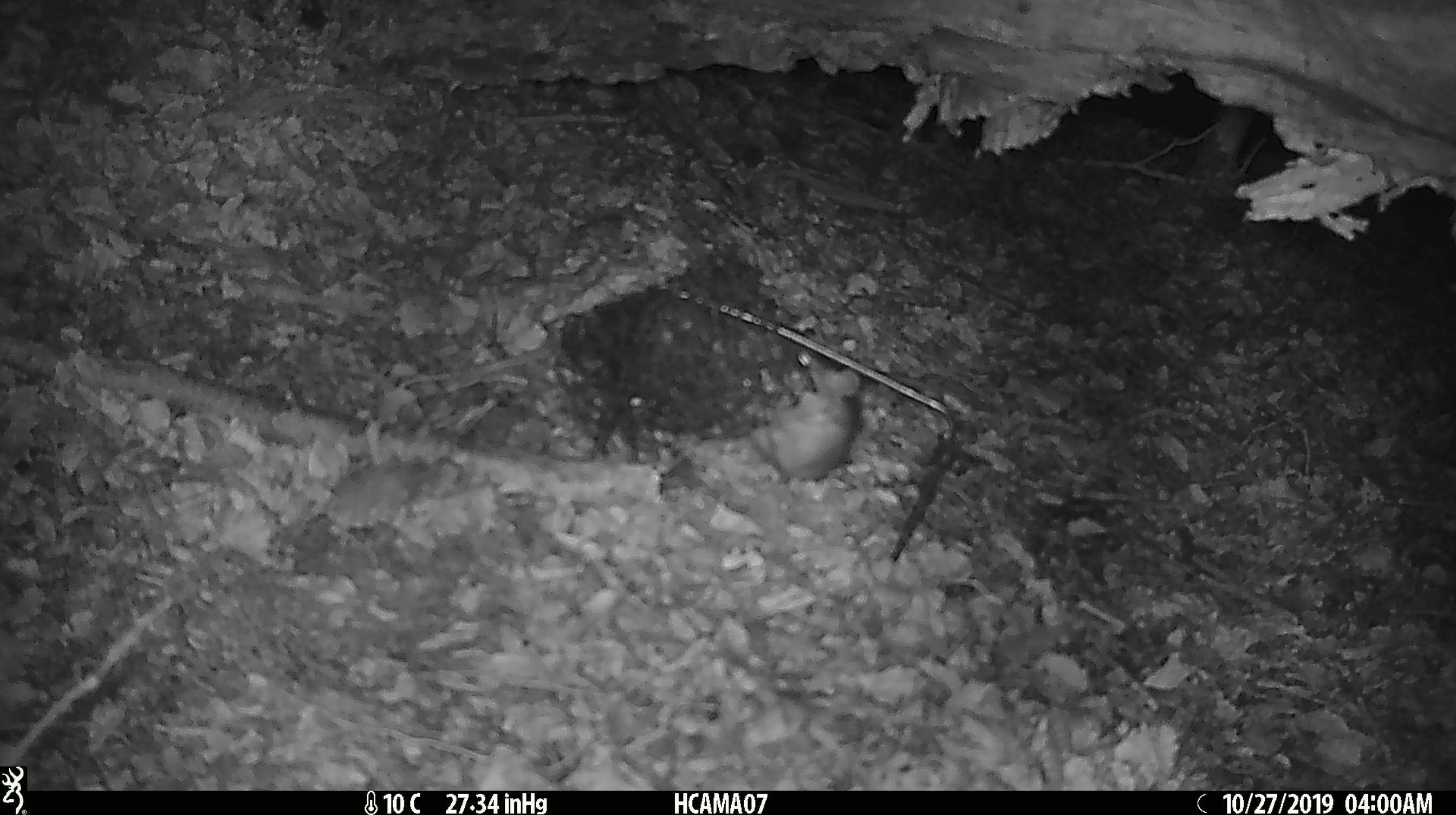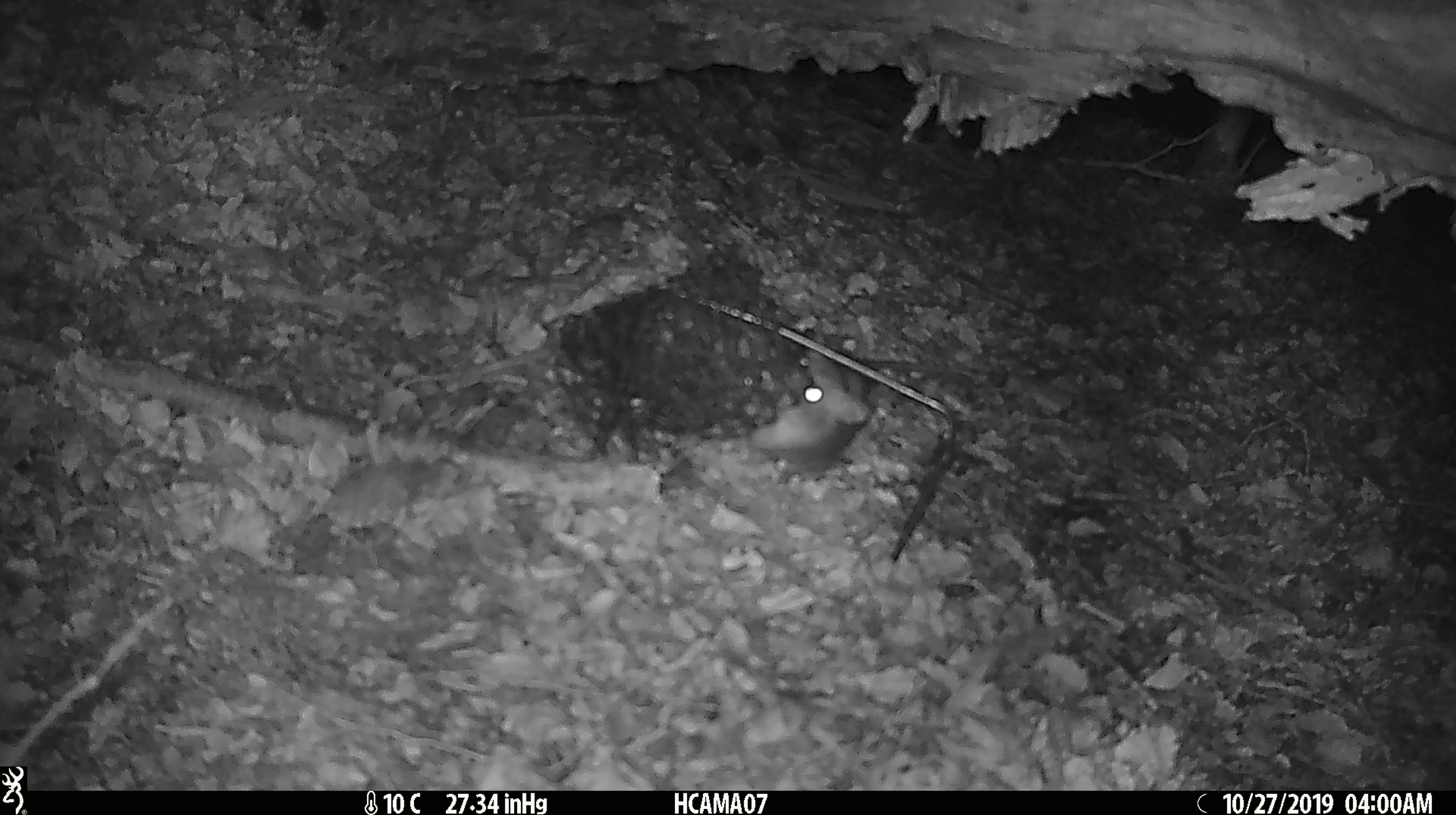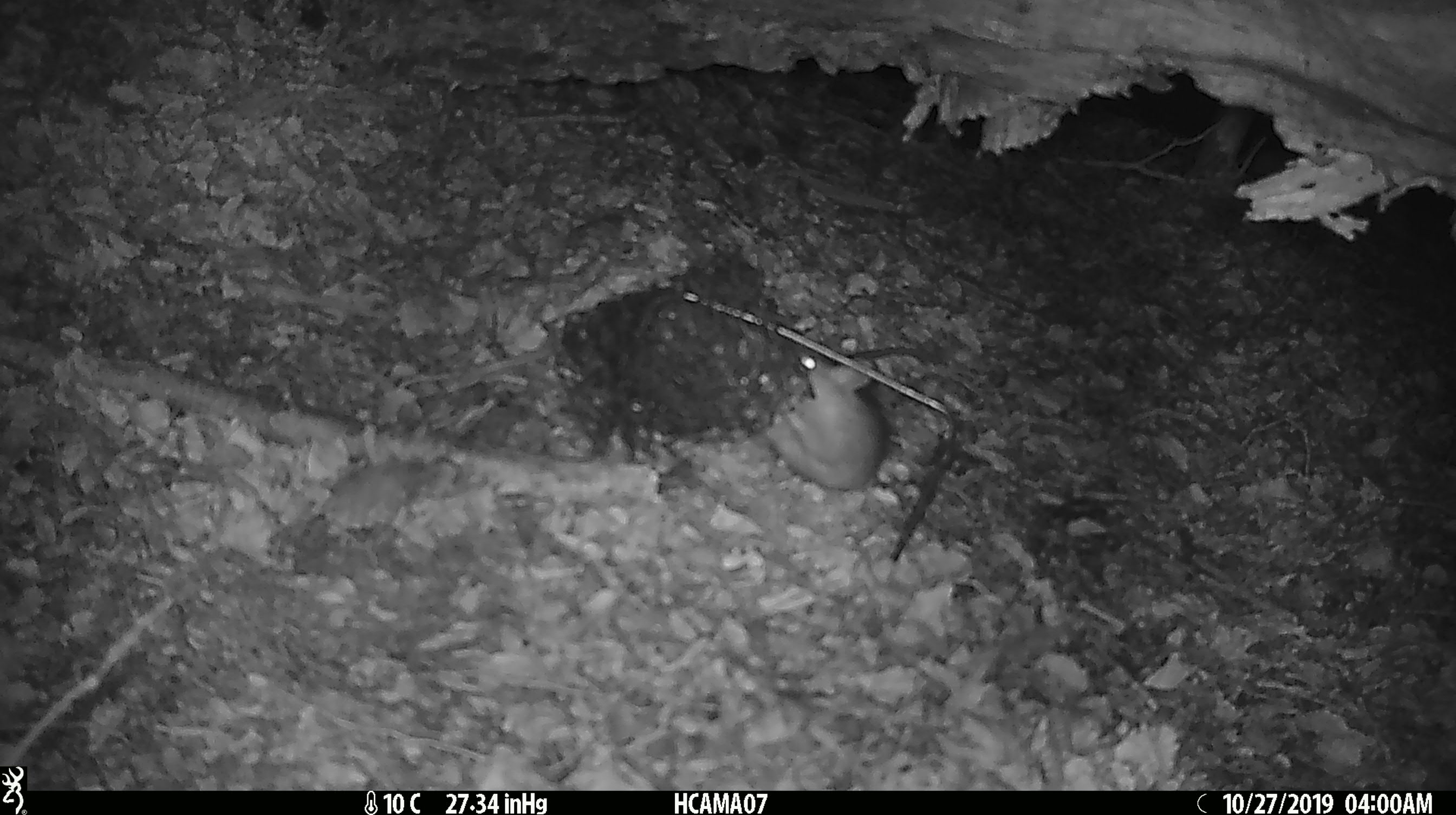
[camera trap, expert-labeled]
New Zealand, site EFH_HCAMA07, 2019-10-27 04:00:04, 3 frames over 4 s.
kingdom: Animalia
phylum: Chordata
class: Mammalia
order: Rodentia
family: Muridae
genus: Rattus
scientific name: Rattus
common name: rat